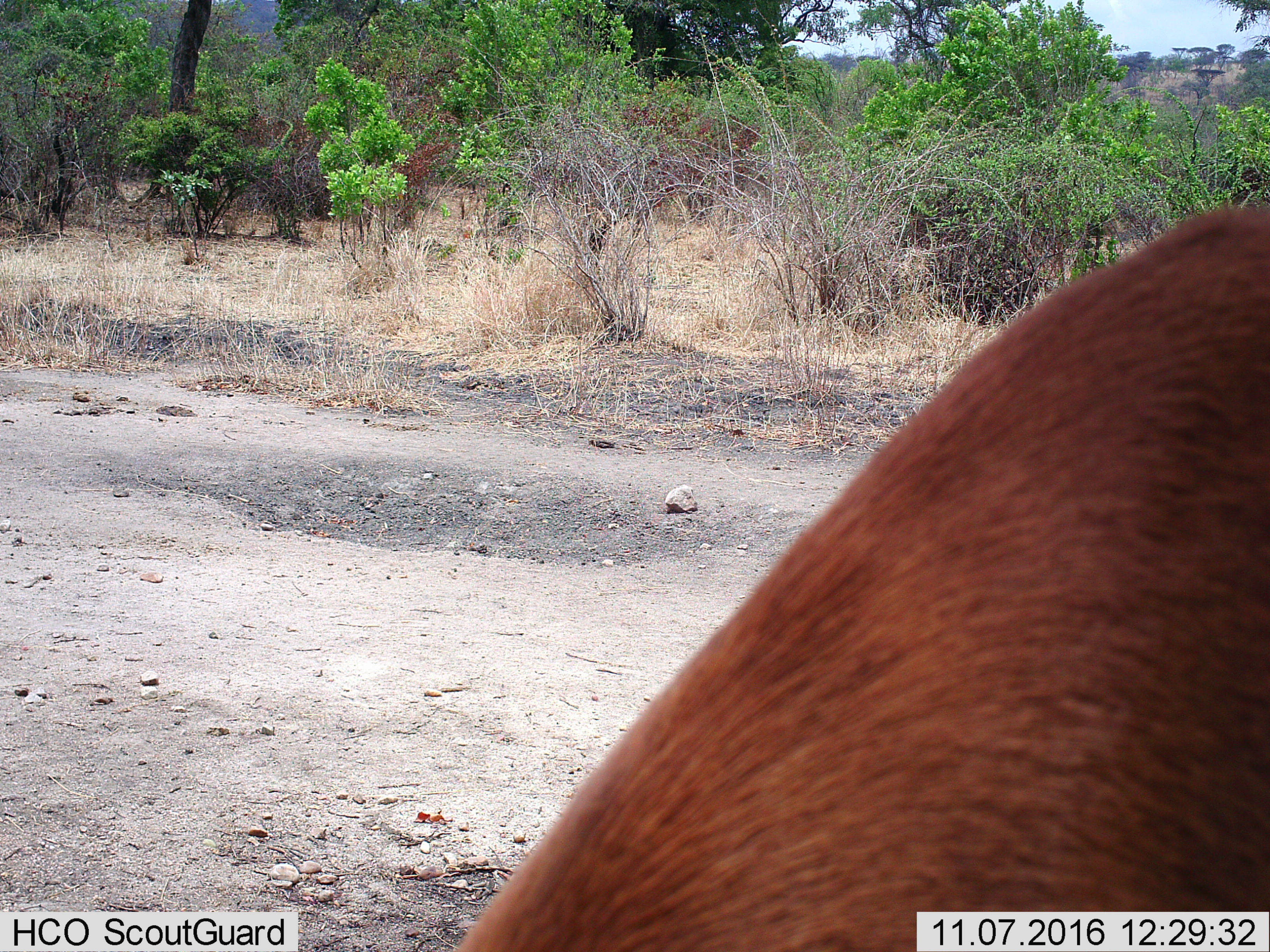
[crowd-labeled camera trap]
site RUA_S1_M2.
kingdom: Animalia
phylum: Chordata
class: Mammalia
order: Artiodactyla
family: Bovidae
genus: Aepyceros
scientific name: Aepyceros melampus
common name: impala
Impala (Aepyceros melampus), count 1. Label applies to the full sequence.